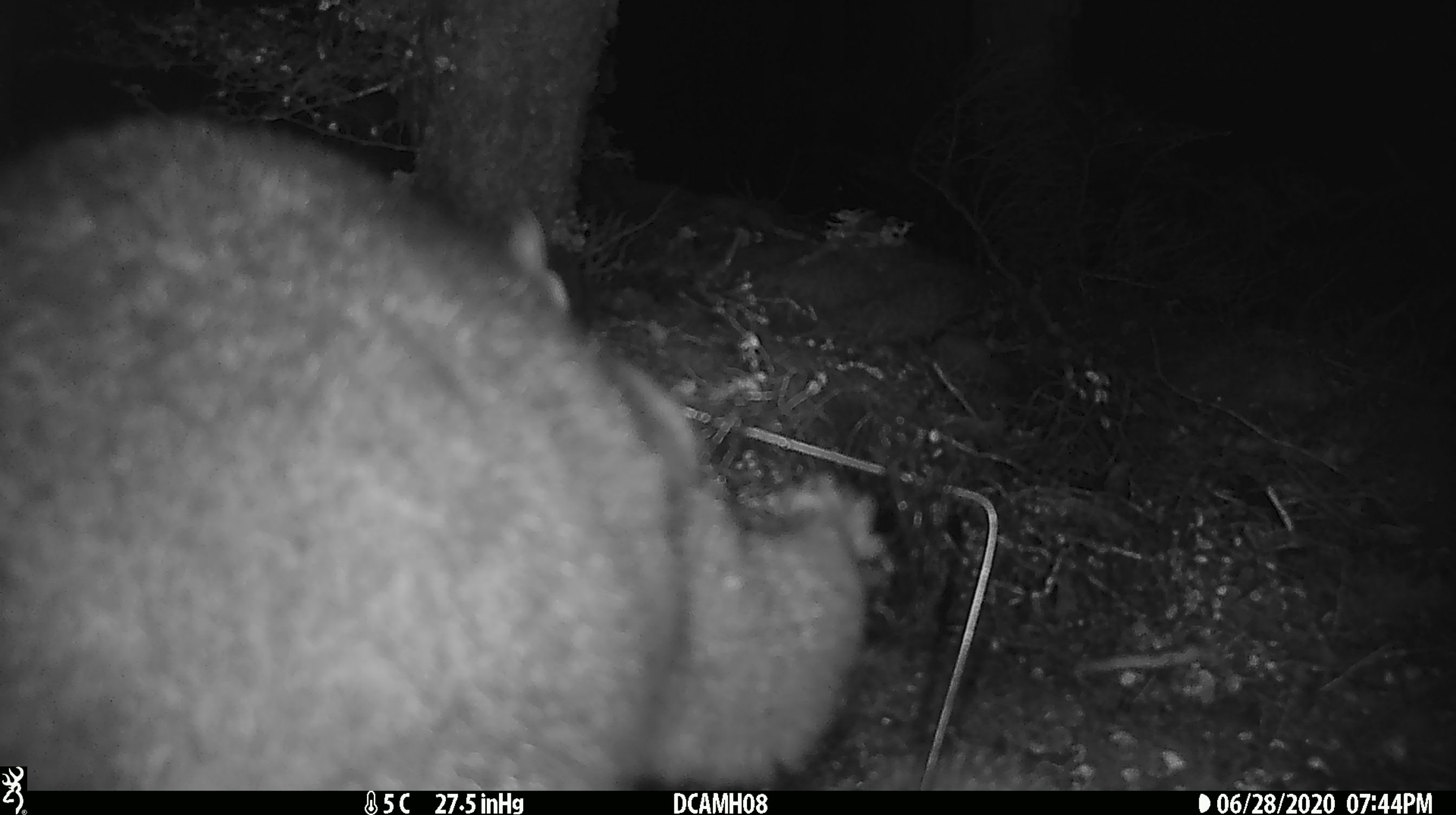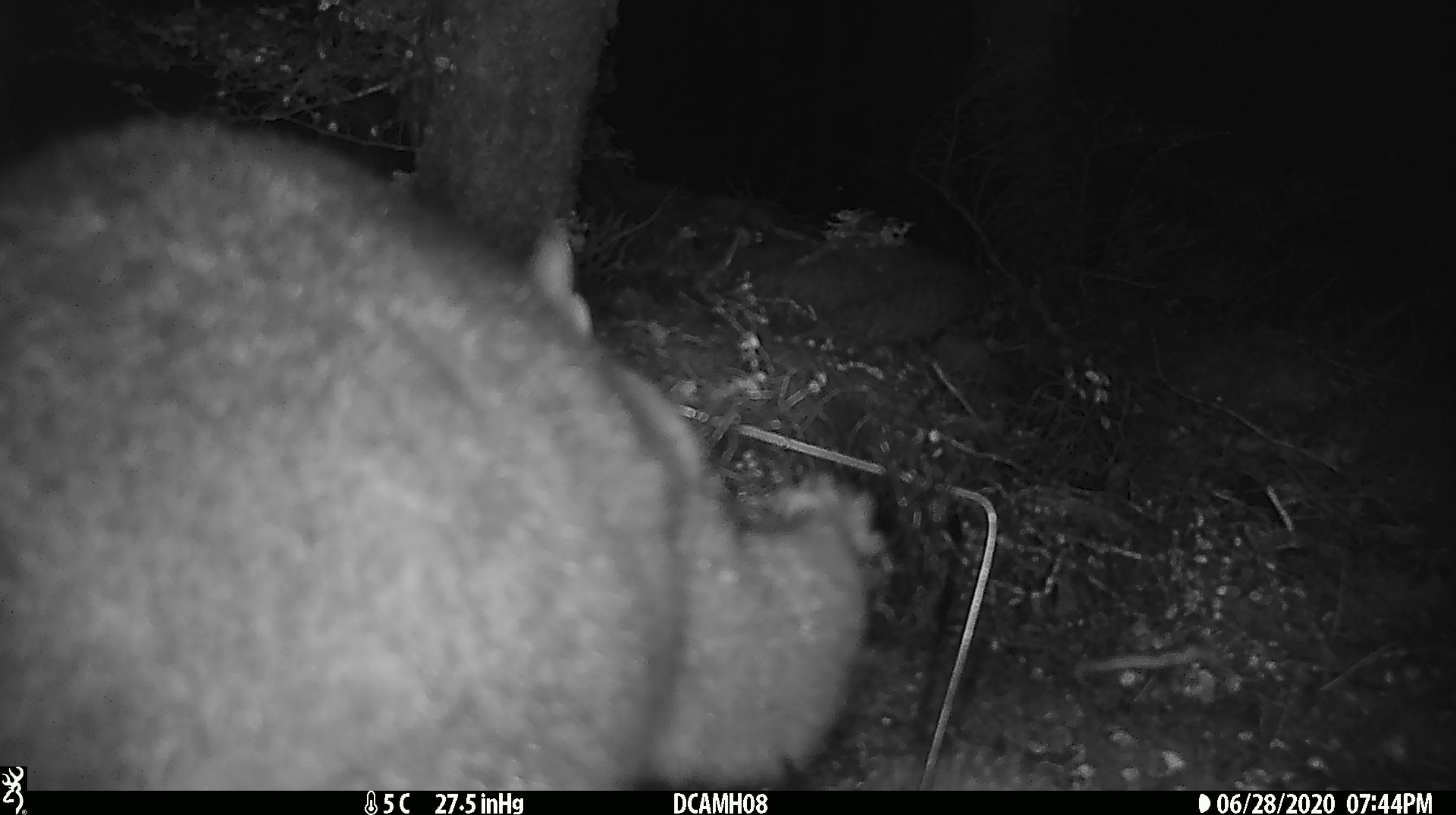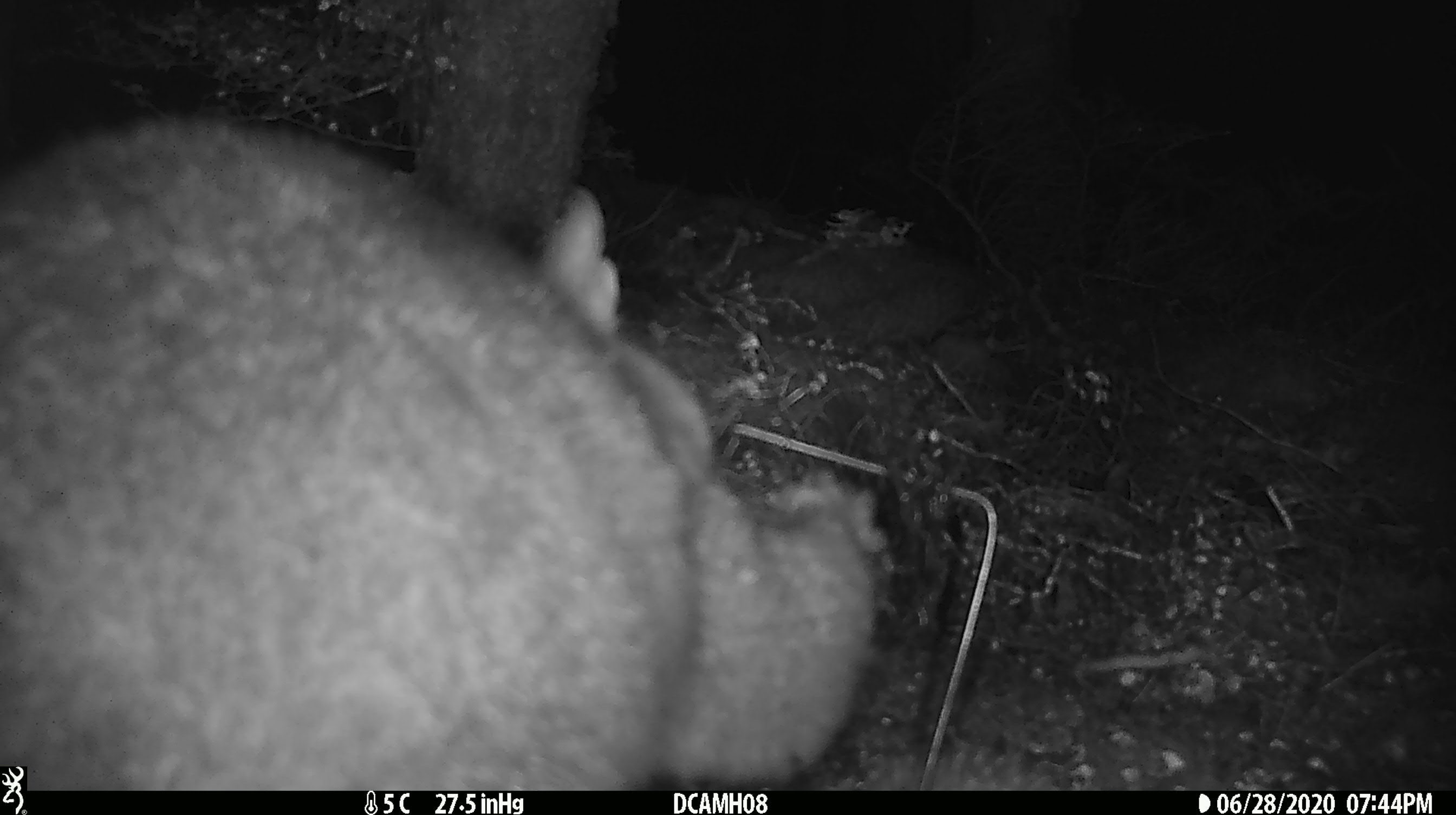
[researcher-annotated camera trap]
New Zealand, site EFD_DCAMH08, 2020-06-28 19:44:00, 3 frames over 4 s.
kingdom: Animalia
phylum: Chordata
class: Mammalia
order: Diprotodontia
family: Phalangeridae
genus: Trichosurus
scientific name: Trichosurus vulpecula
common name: common brushtail possum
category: possum